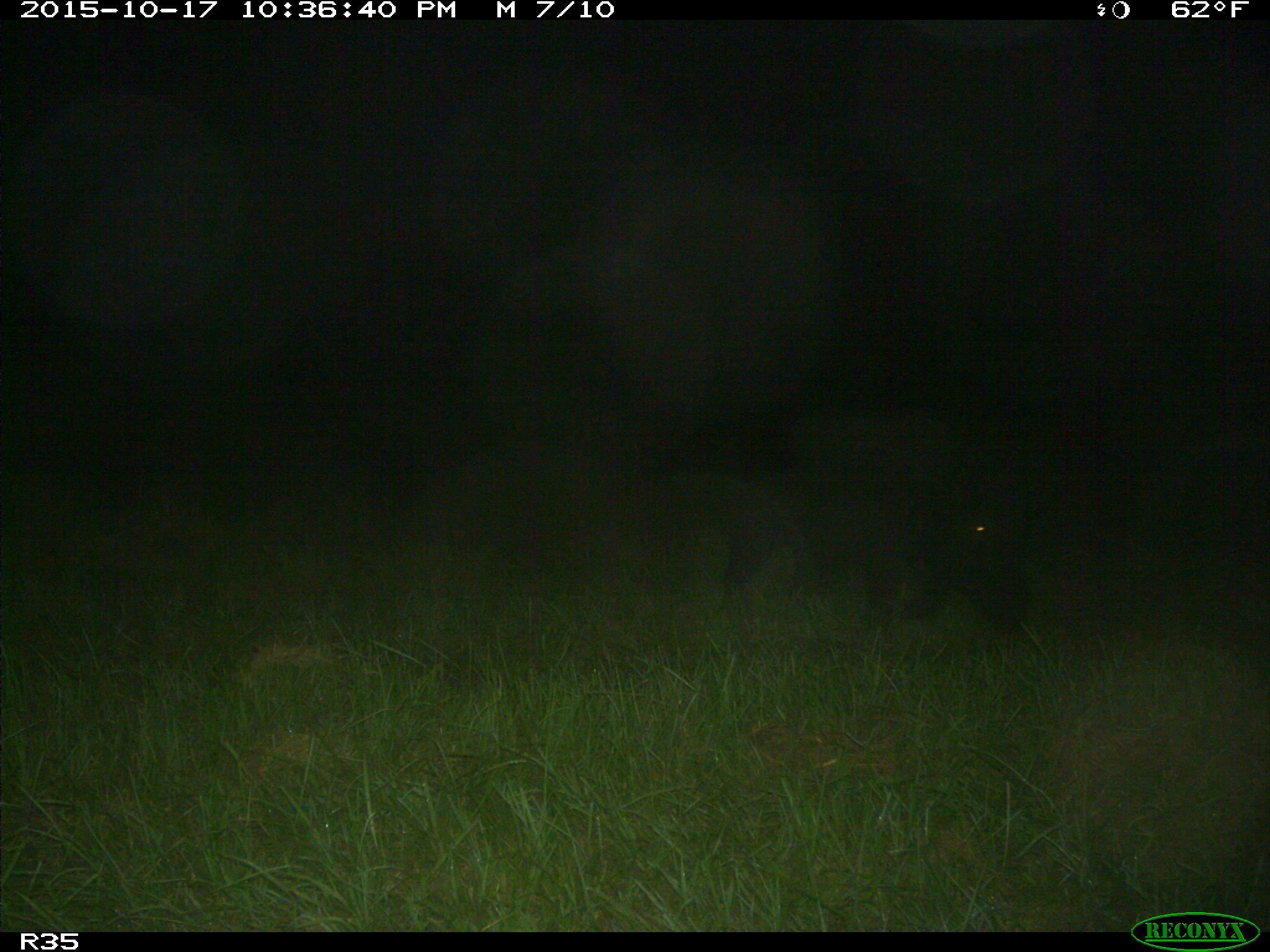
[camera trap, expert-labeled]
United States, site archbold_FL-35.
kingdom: Animalia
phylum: Chordata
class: Mammalia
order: Artiodactyla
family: Suidae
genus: Sus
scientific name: Sus scrofa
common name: wild boar